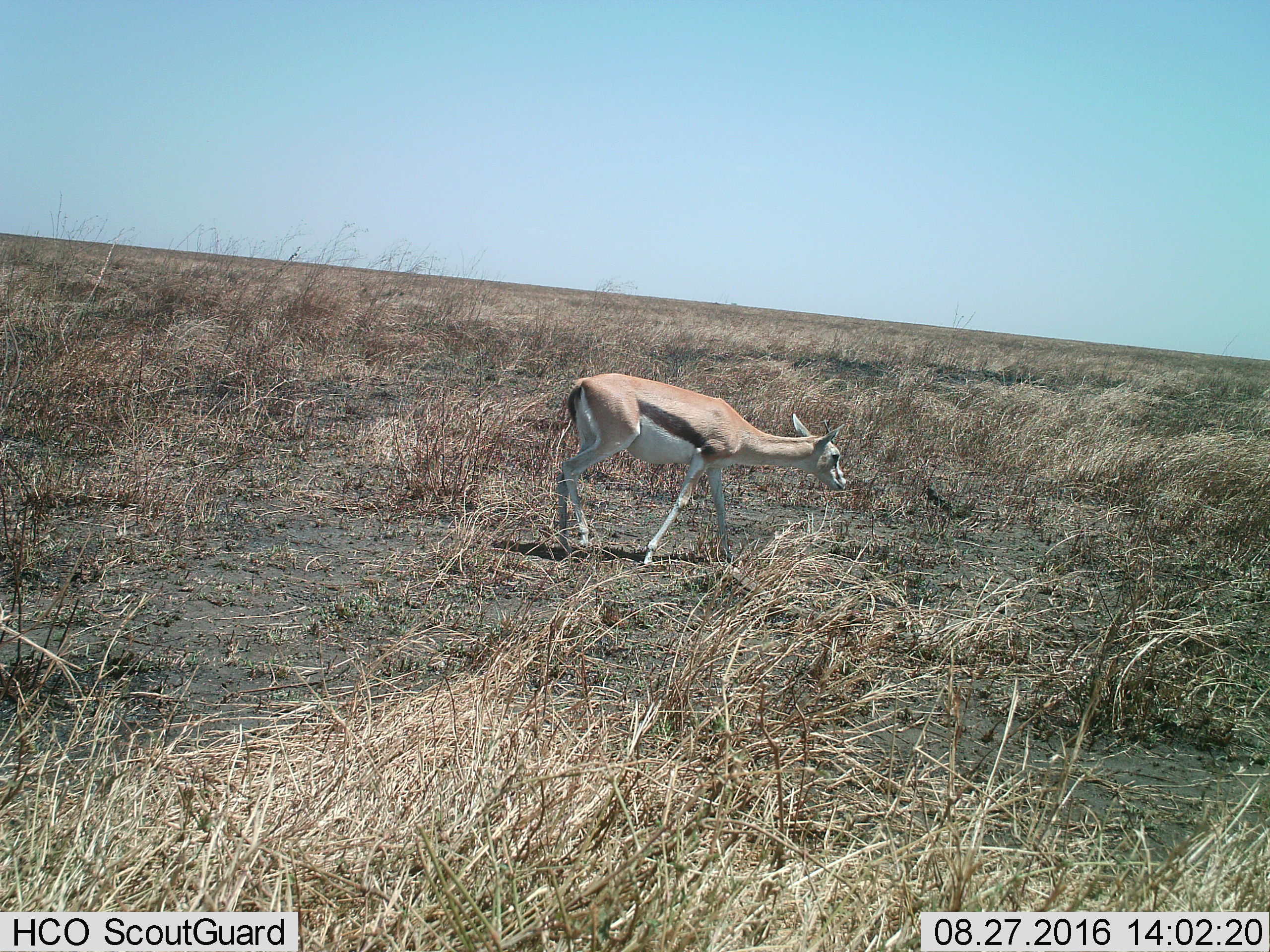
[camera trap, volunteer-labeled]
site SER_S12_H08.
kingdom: Animalia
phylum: Chordata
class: Mammalia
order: Artiodactyla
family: Bovidae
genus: Eudorcas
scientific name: Eudorcas thomsonii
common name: thomson's gazelle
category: gazellethomsons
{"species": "gazellethomsons (thomson's gazelle) (Eudorcas thomsonii)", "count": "1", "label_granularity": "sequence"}